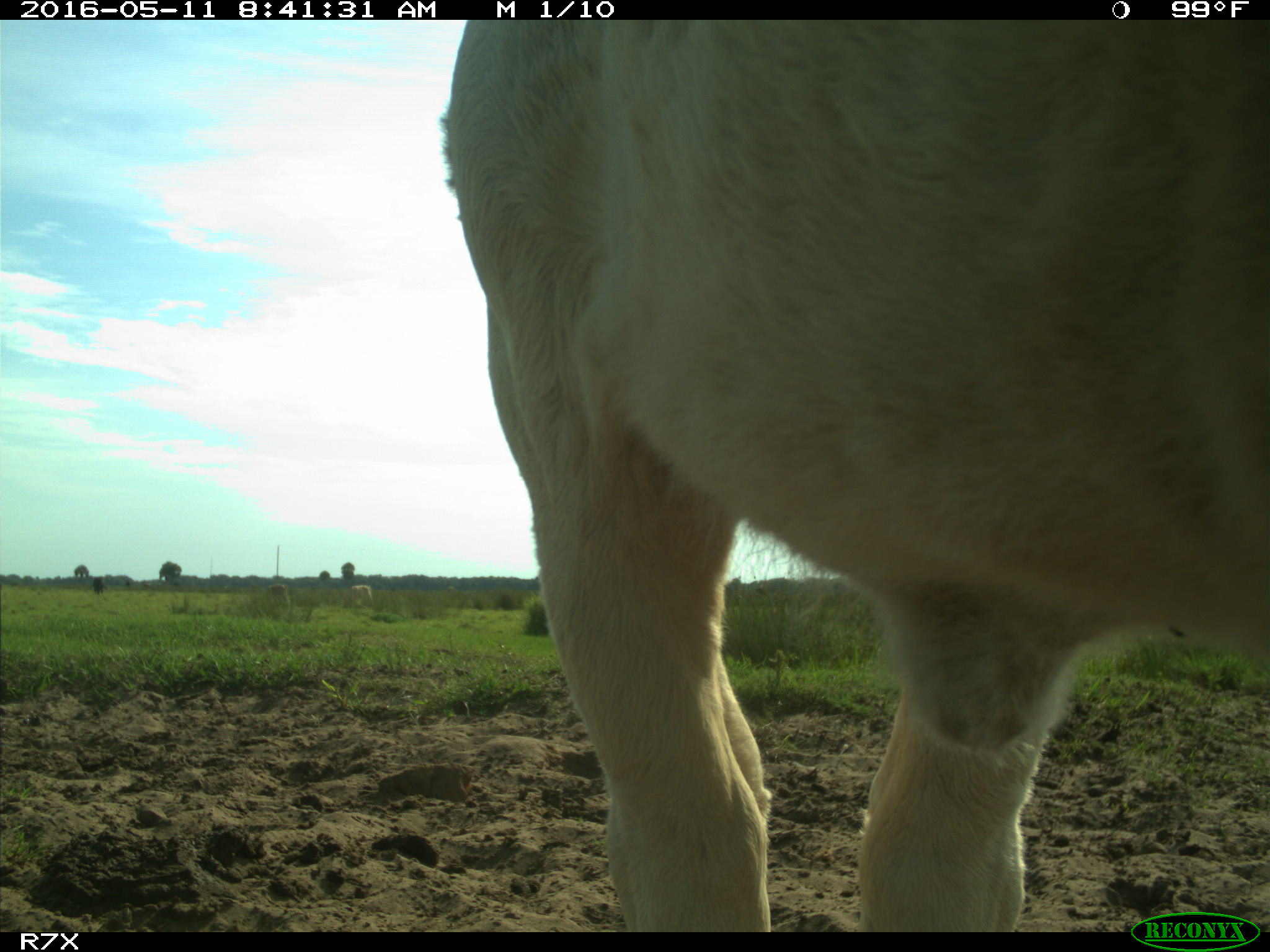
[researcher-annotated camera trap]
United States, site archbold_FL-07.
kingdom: Animalia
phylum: Chordata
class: Mammalia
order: Artiodactyla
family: Bovidae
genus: Bos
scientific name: Bos taurus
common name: domestic cow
Bos taurus (domestic cow).